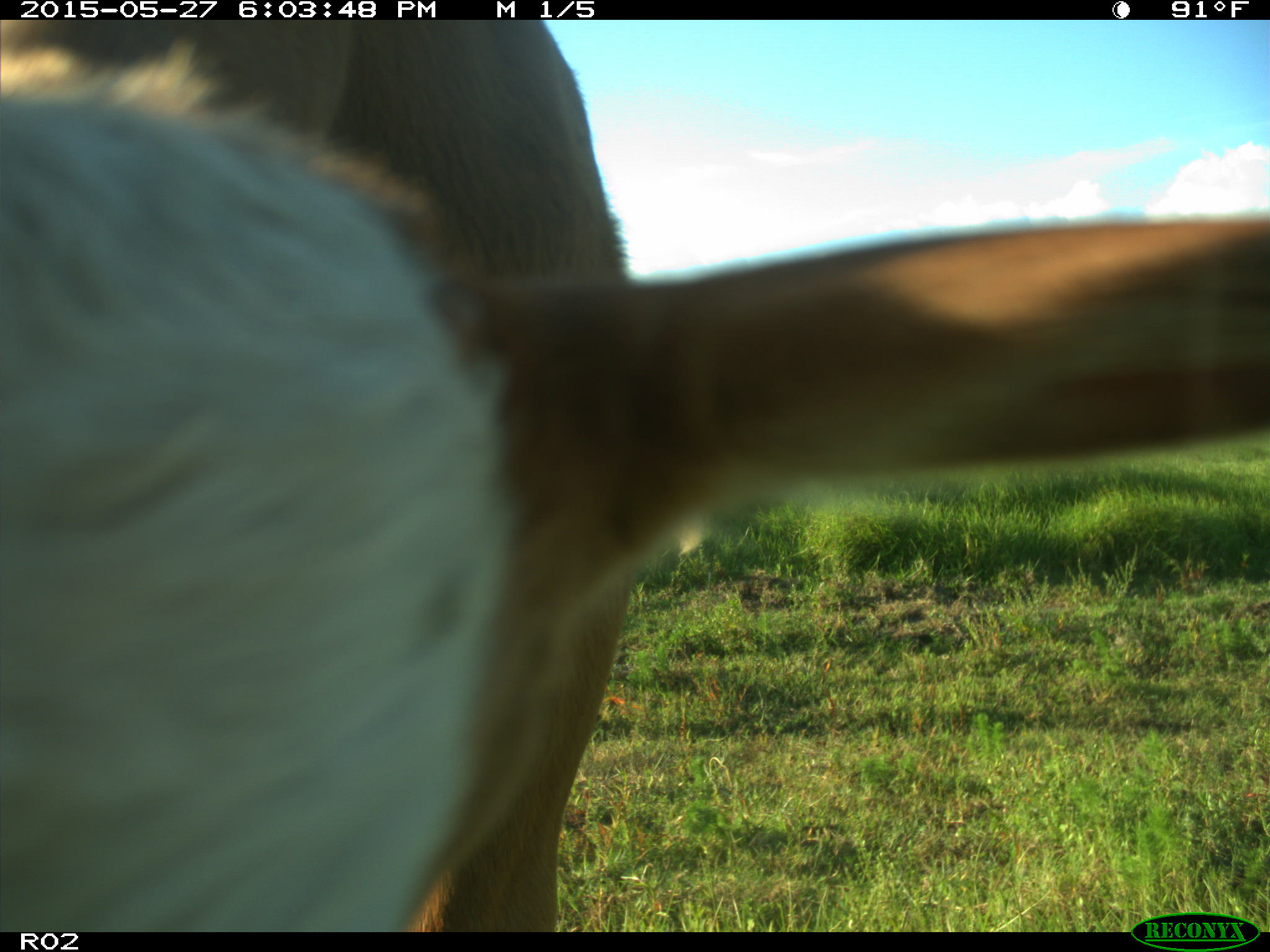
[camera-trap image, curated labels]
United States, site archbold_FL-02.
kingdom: Animalia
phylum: Chordata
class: Mammalia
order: Artiodactyla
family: Bovidae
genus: Bos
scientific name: Bos taurus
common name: domestic cow